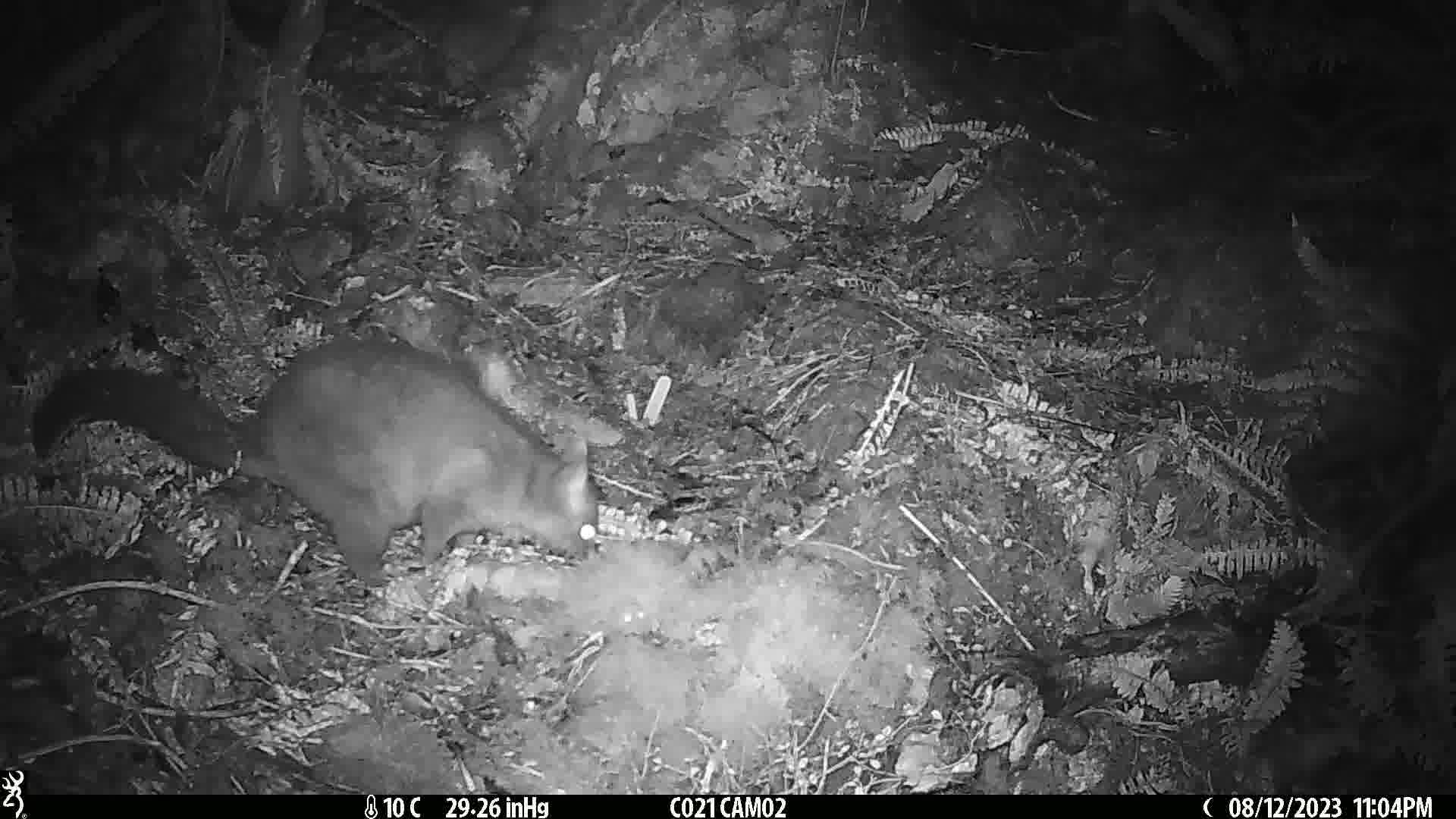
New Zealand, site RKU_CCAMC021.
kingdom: Animalia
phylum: Chordata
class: Mammalia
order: Diprotodontia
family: Phalangeridae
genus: Trichosurus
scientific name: Trichosurus vulpecula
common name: common brushtail possum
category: possum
Possum (common brushtail possum) (Trichosurus vulpecula).